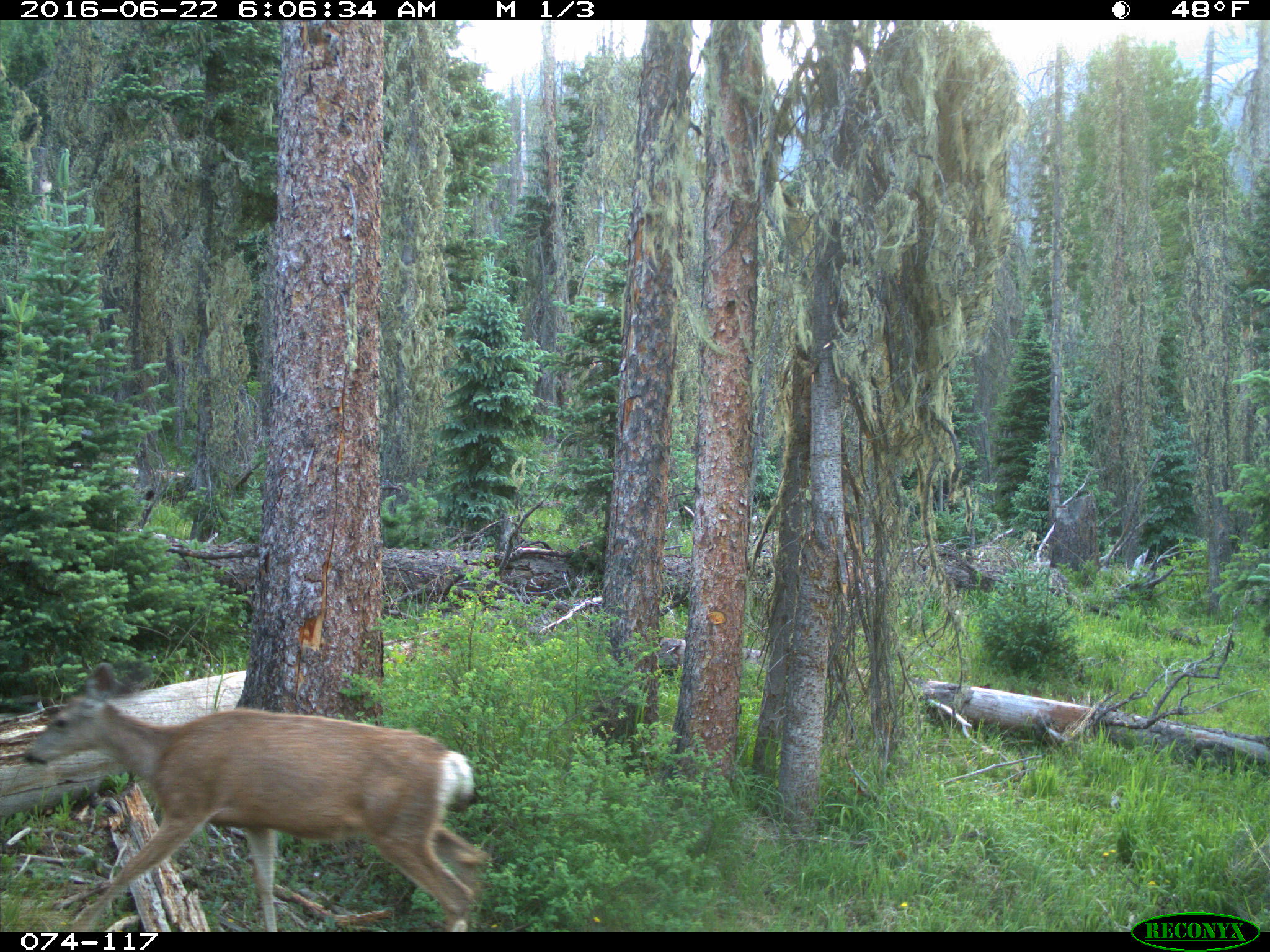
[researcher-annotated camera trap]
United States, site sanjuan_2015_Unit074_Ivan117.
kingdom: Animalia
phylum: Chordata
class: Mammalia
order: Artiodactyla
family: Cervidae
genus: Odocoileus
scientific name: Odocoileus hemionus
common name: mule deer